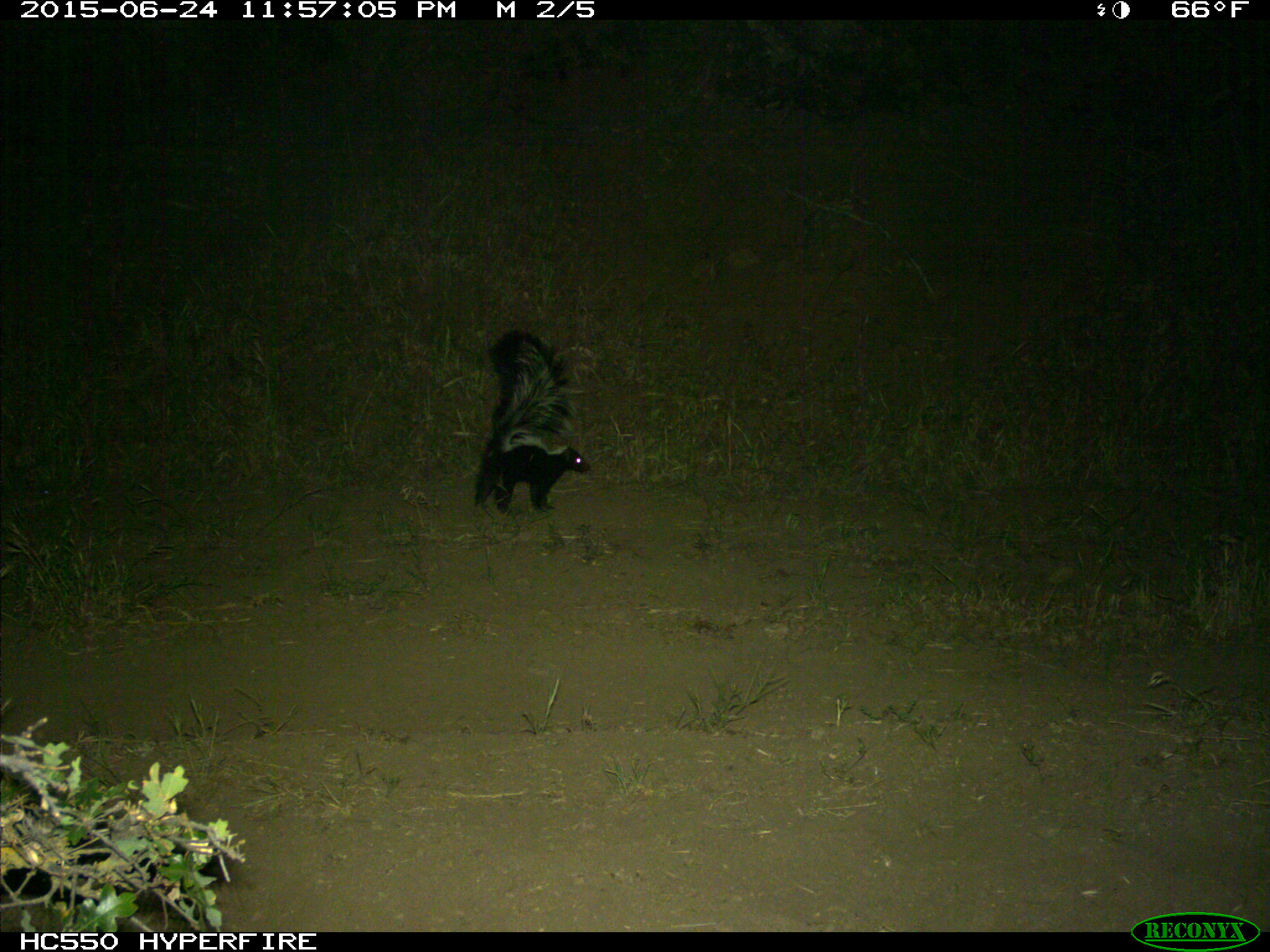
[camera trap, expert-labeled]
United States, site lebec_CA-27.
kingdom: Animalia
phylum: Chordata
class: Mammalia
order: Carnivora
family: Mephitidae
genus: Mephitis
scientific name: Mephitis mephitis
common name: striped skunk